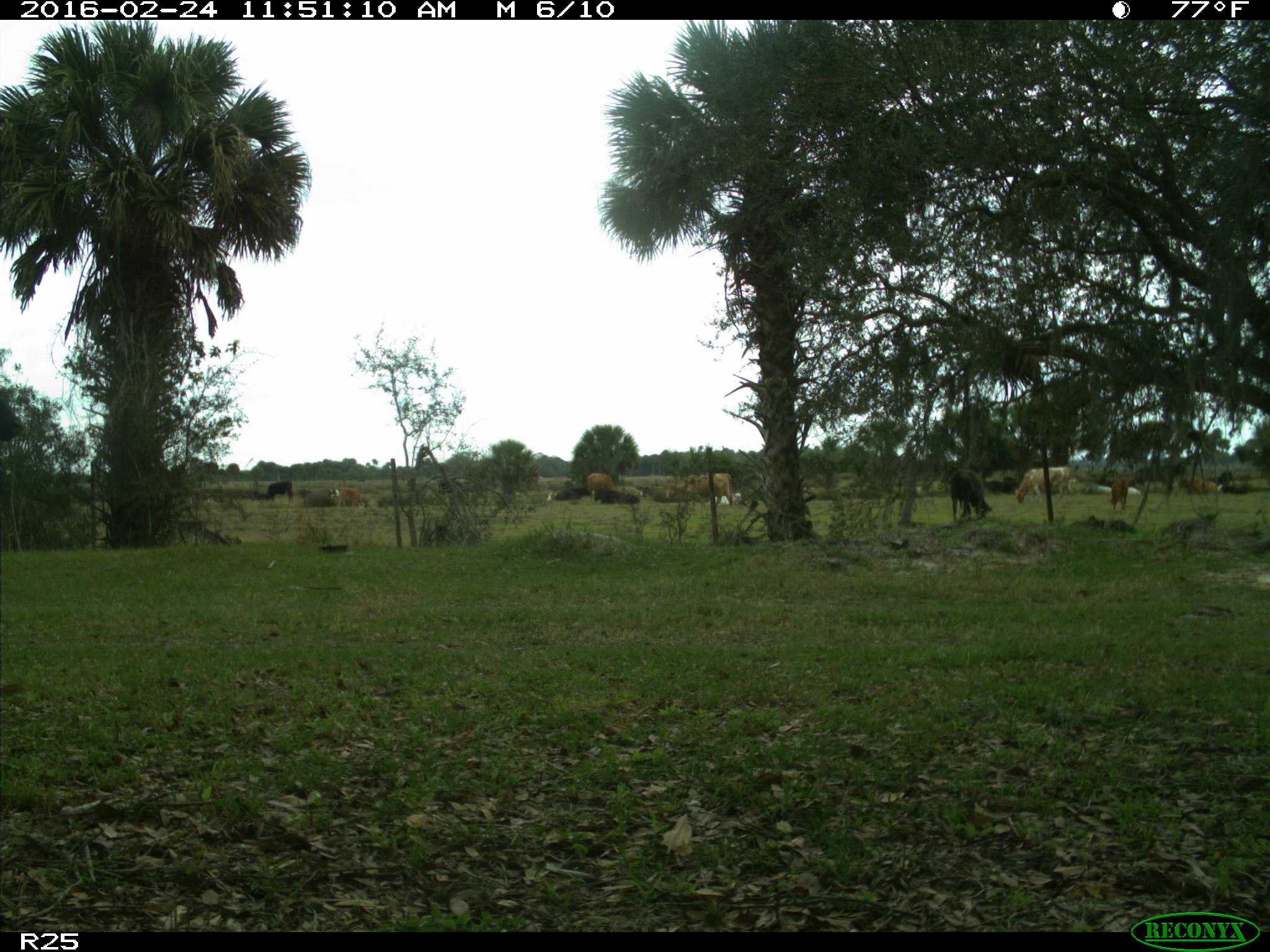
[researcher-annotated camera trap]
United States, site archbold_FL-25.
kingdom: Animalia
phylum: Chordata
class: Mammalia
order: Artiodactyla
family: Bovidae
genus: Bos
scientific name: Bos taurus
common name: domestic cow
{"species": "Bos taurus (domestic cow)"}